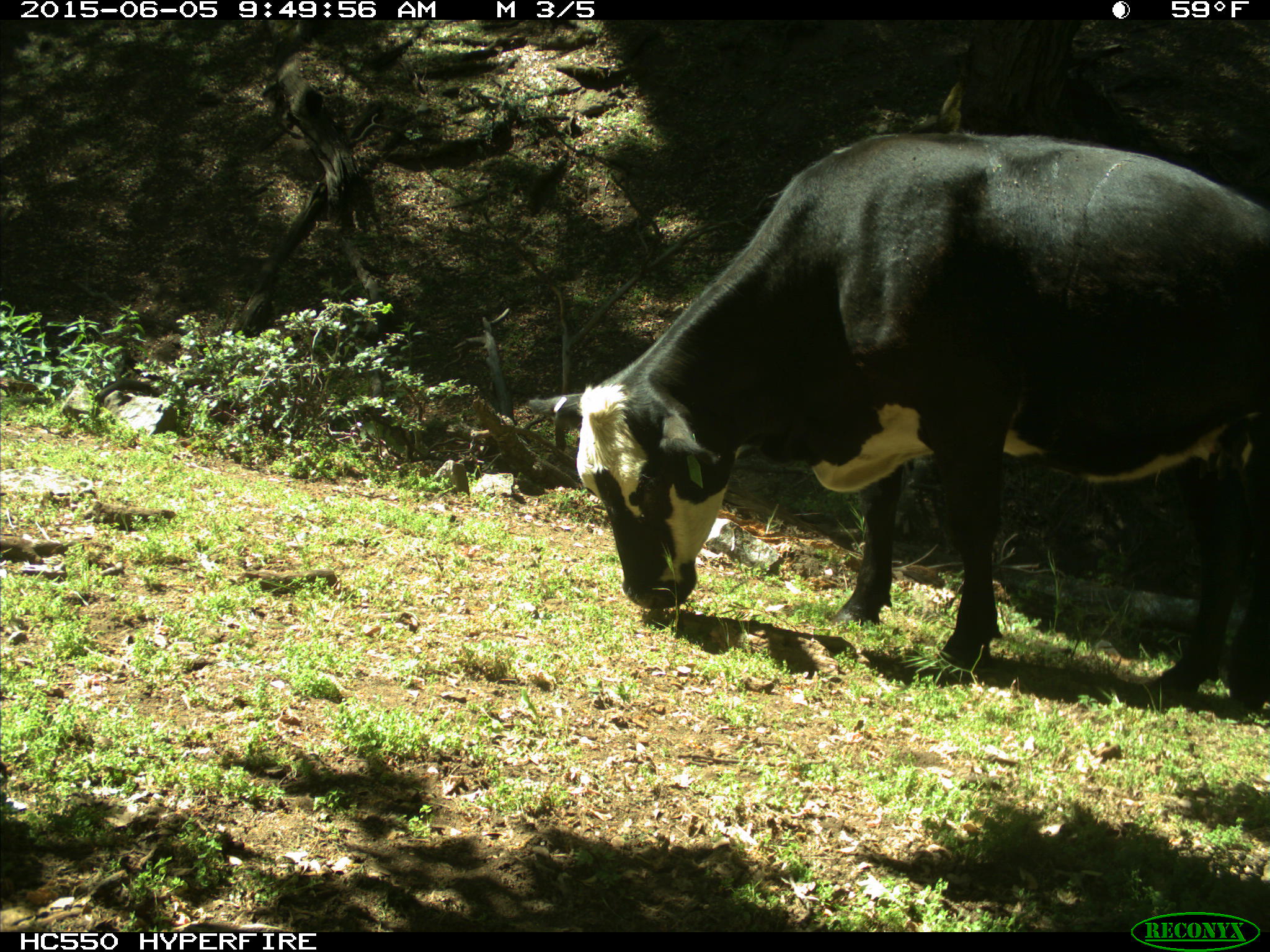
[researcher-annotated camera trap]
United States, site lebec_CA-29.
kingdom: Animalia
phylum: Chordata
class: Mammalia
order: Artiodactyla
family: Bovidae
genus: Bos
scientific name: Bos taurus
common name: domestic cow